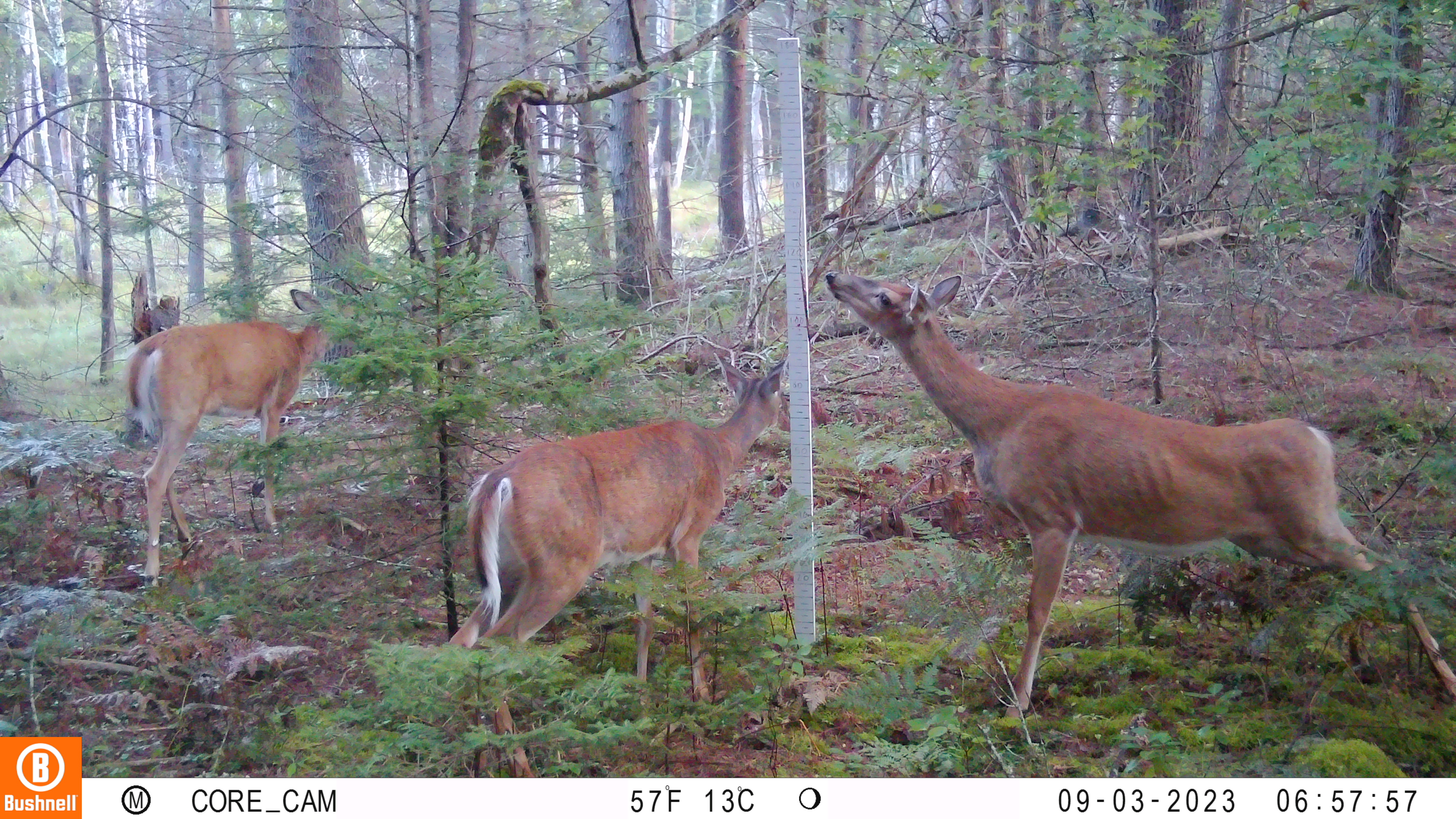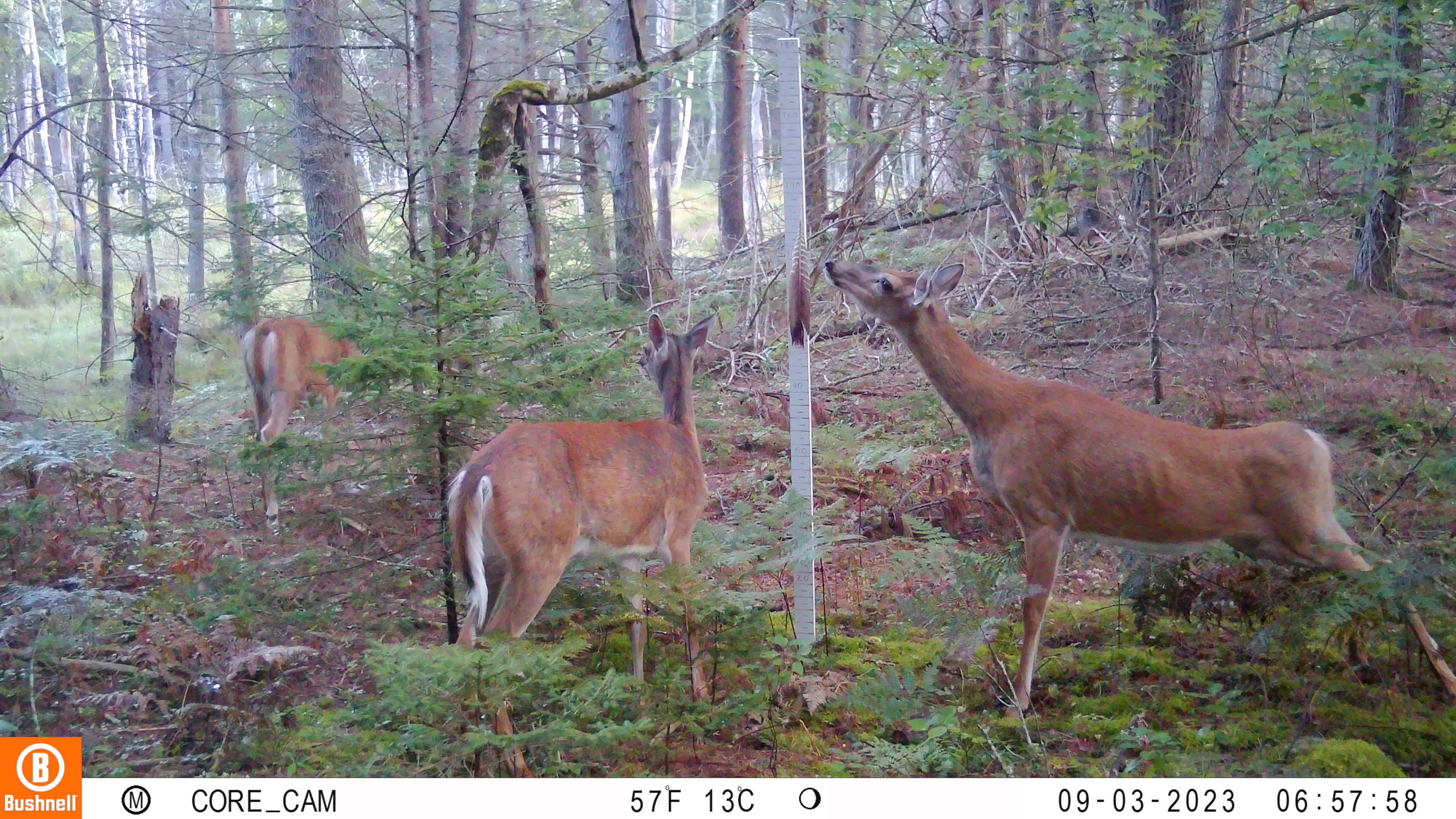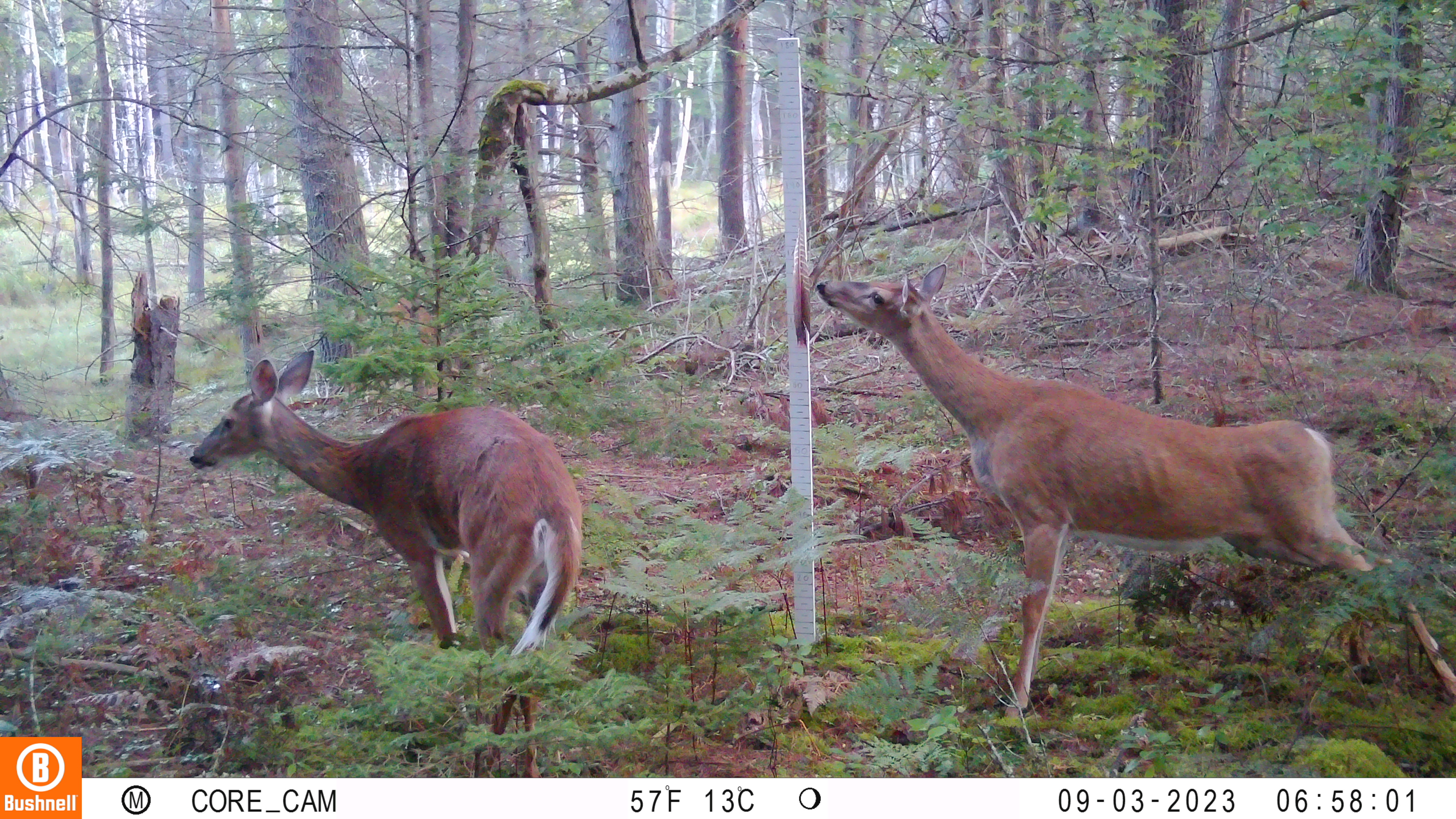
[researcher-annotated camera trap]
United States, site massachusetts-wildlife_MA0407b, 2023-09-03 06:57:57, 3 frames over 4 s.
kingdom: Animalia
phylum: Chordata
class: Mammalia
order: Artiodactyla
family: Cervidae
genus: Odocoileus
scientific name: Odocoileus virginianus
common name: white-tailed deer